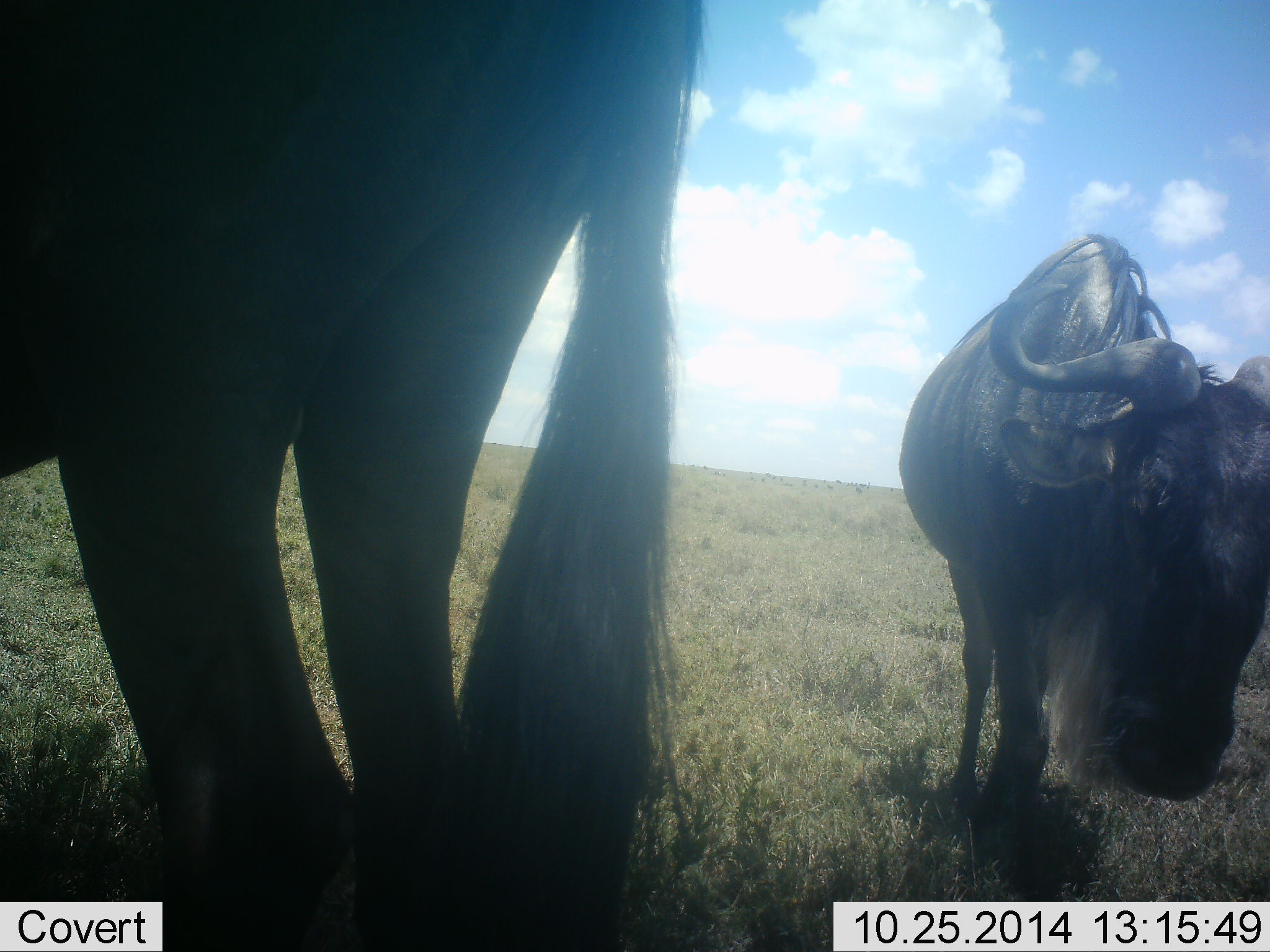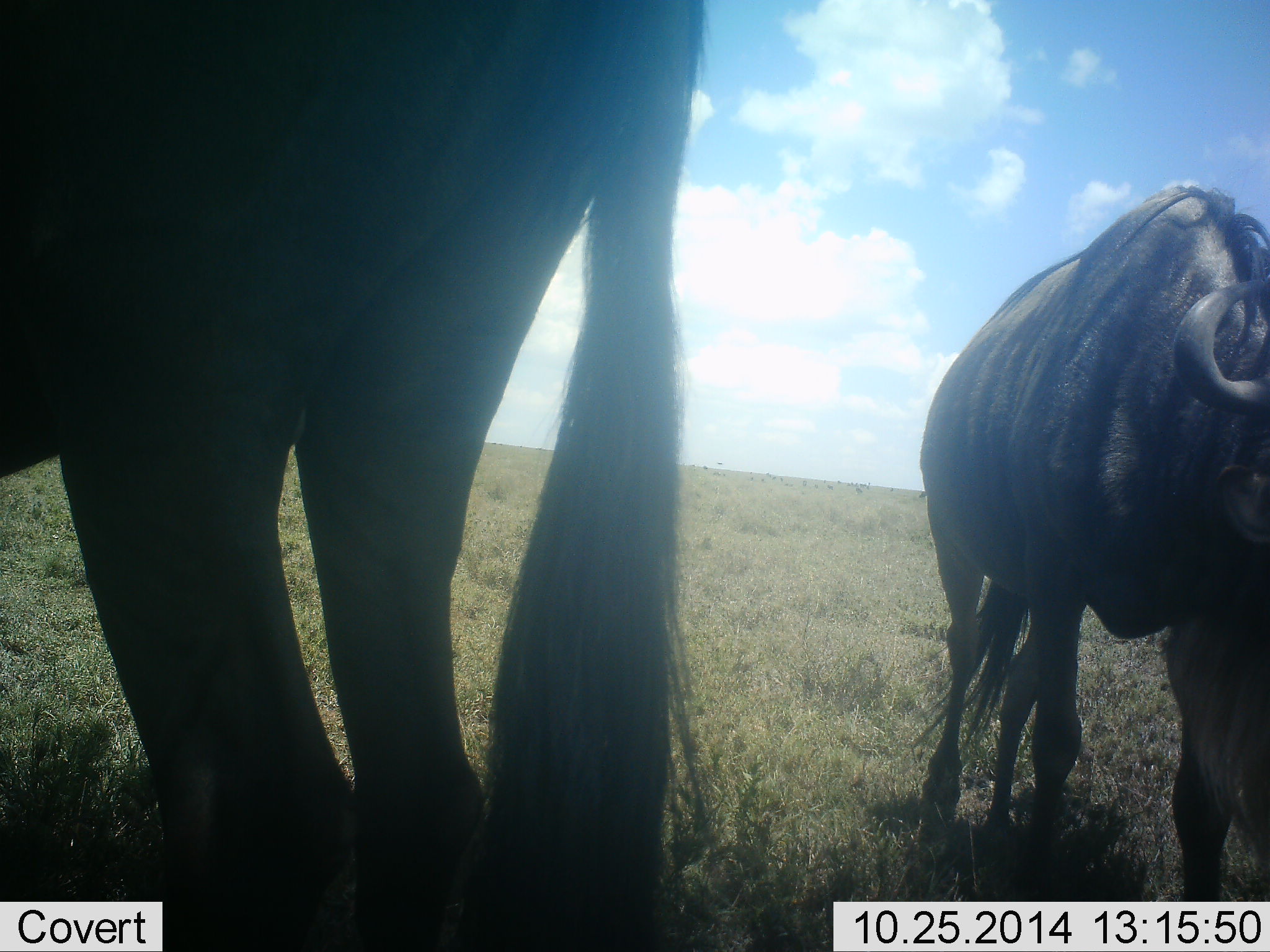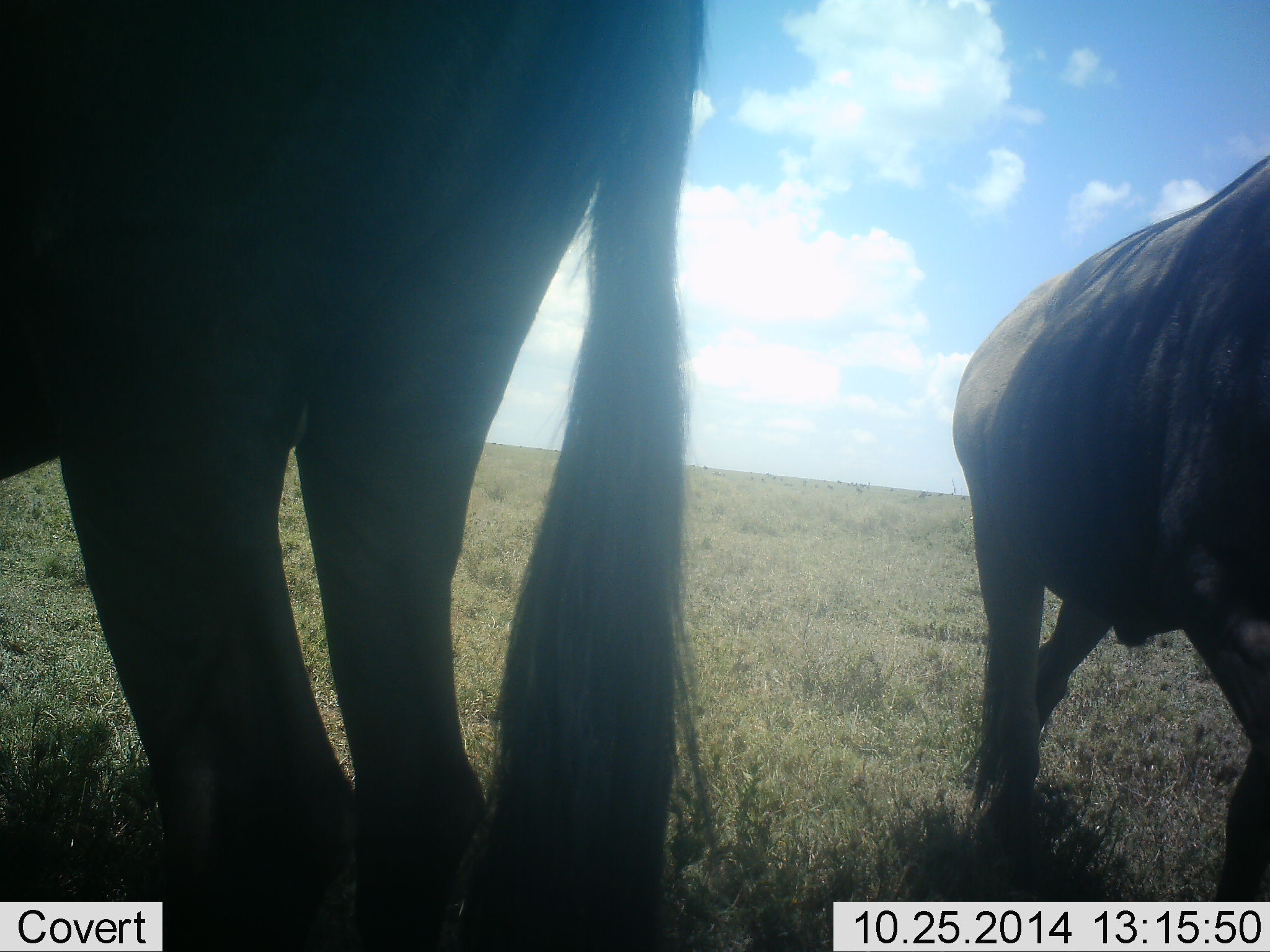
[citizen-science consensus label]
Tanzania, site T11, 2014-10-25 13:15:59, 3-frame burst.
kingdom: Animalia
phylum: Chordata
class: Mammalia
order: Artiodactyla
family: Bovidae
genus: Connochaetes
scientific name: Connochaetes taurinus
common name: blue wildebeest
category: wildebeest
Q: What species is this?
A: Wildebeest (blue wildebeest) (Connochaetes taurinus).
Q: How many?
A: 2.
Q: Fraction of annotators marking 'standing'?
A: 80%.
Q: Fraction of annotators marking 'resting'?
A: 0%.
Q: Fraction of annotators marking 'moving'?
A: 50%.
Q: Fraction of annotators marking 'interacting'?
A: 0%.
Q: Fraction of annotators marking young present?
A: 0%.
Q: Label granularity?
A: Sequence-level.